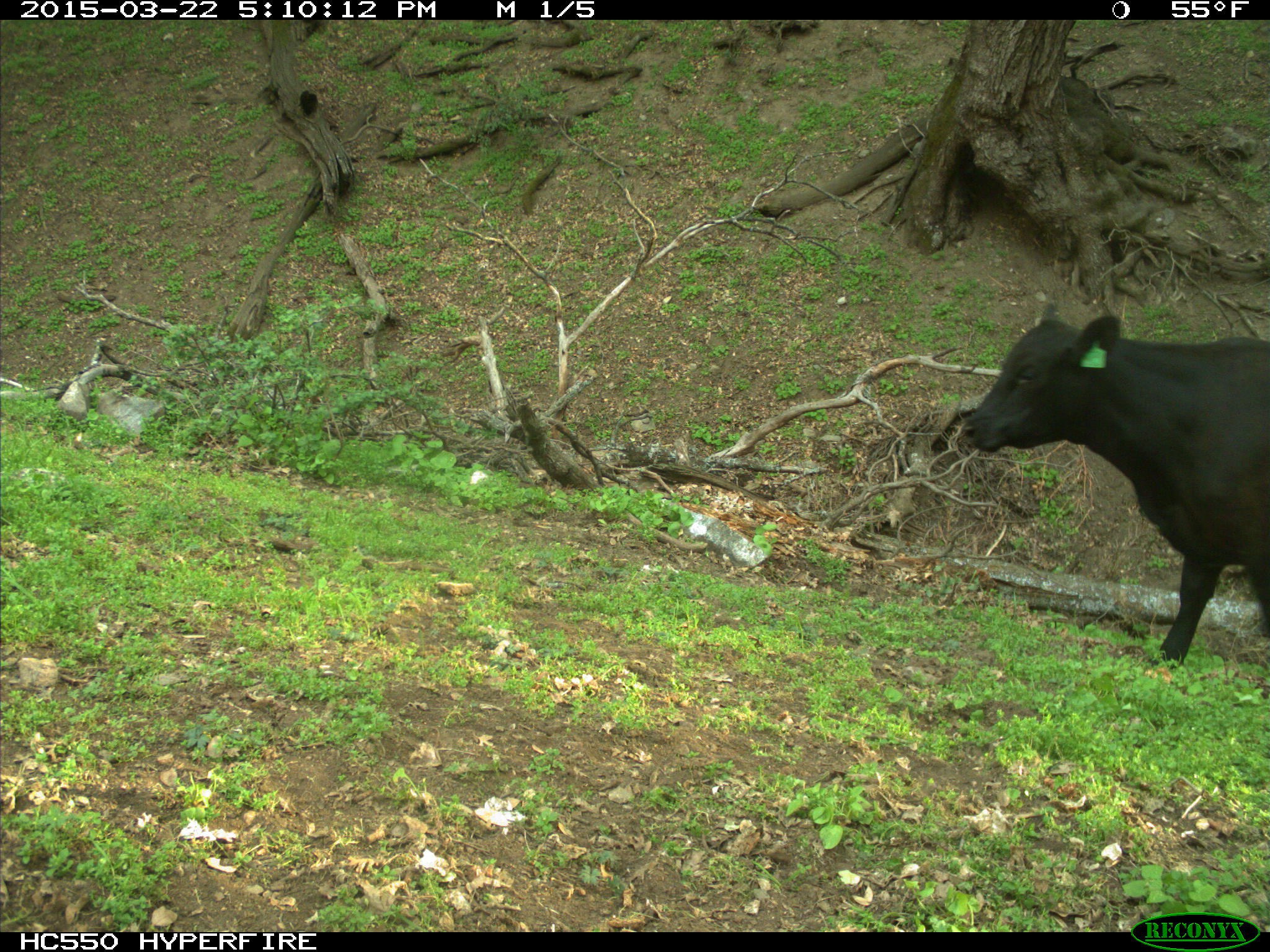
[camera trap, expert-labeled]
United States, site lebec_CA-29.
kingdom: Animalia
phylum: Chordata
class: Mammalia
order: Artiodactyla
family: Bovidae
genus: Bos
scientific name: Bos taurus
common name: domestic cow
Bos taurus (domestic cow).